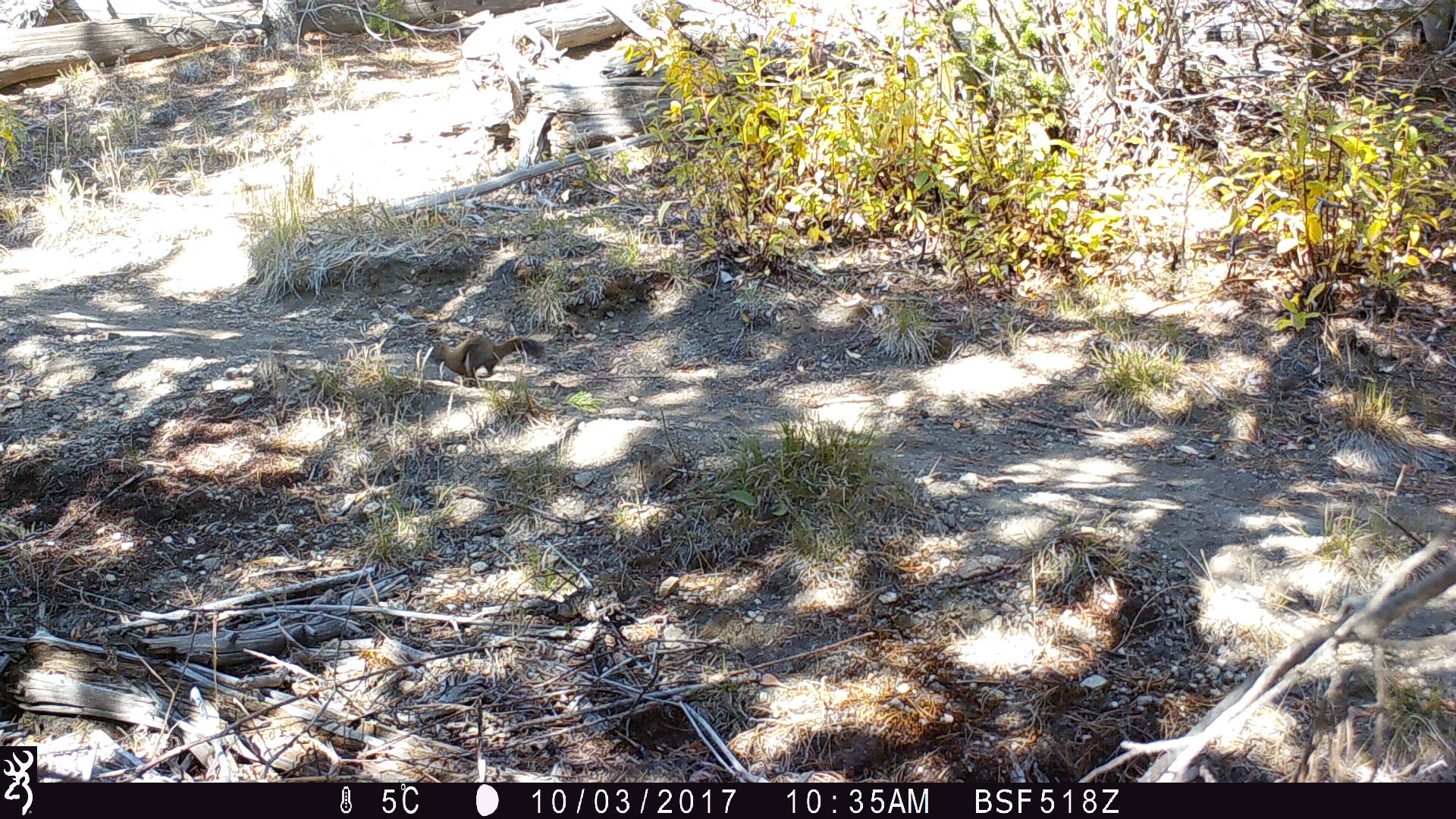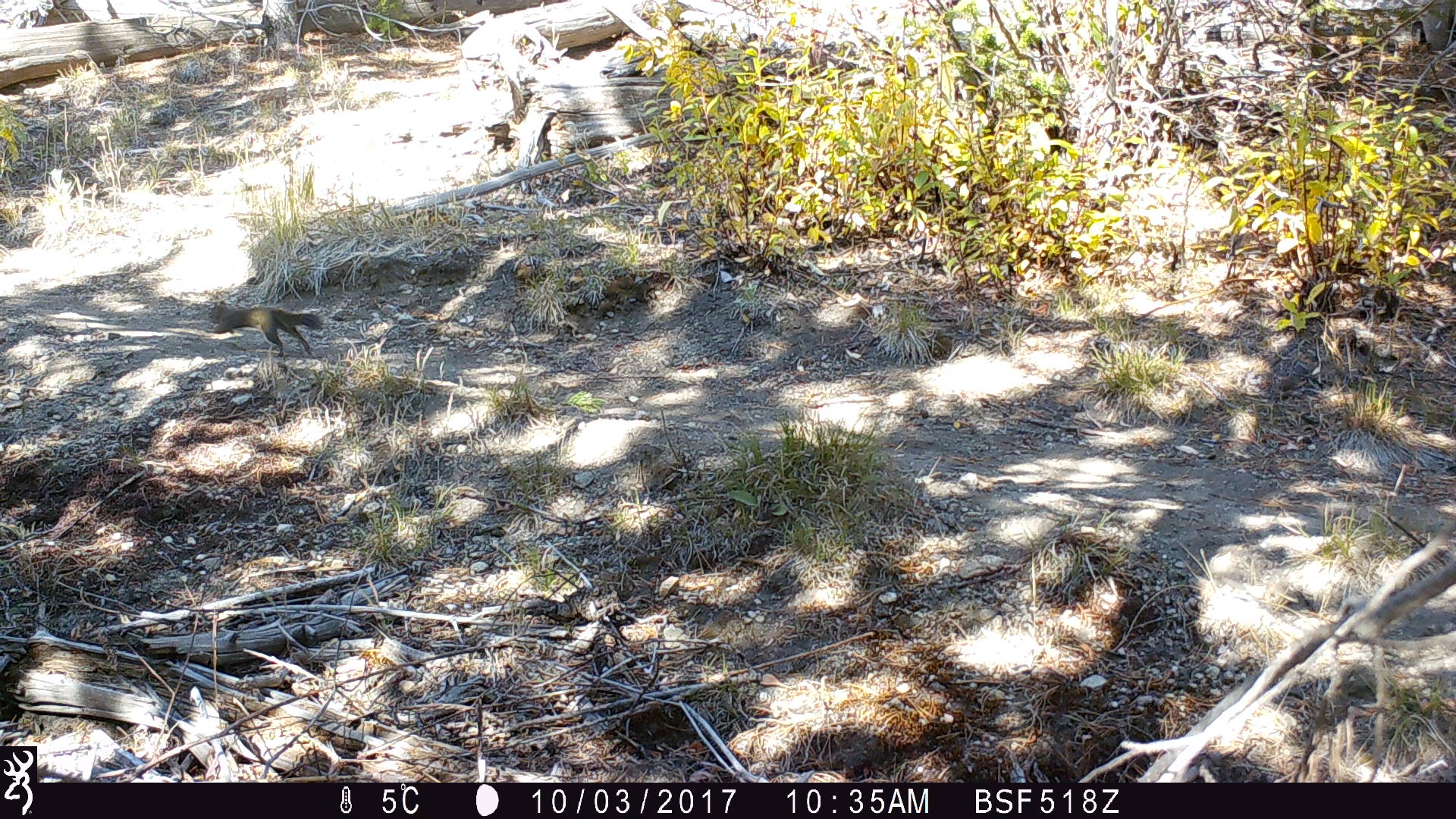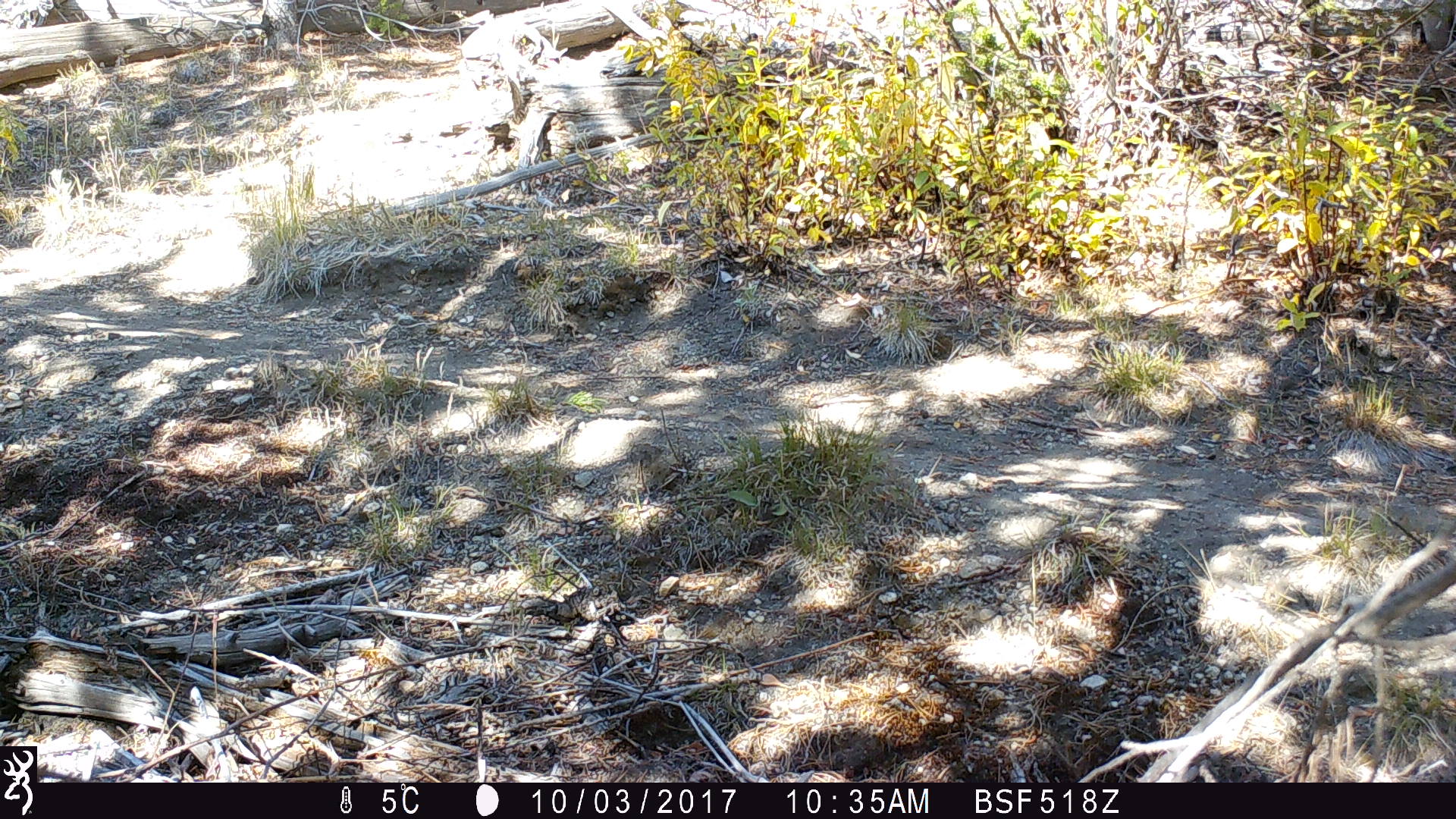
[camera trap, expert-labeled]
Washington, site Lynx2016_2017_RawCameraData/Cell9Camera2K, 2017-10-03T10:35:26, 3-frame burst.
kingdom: Animalia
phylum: Chordata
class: Mammalia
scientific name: Mammalia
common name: small mammal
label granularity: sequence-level